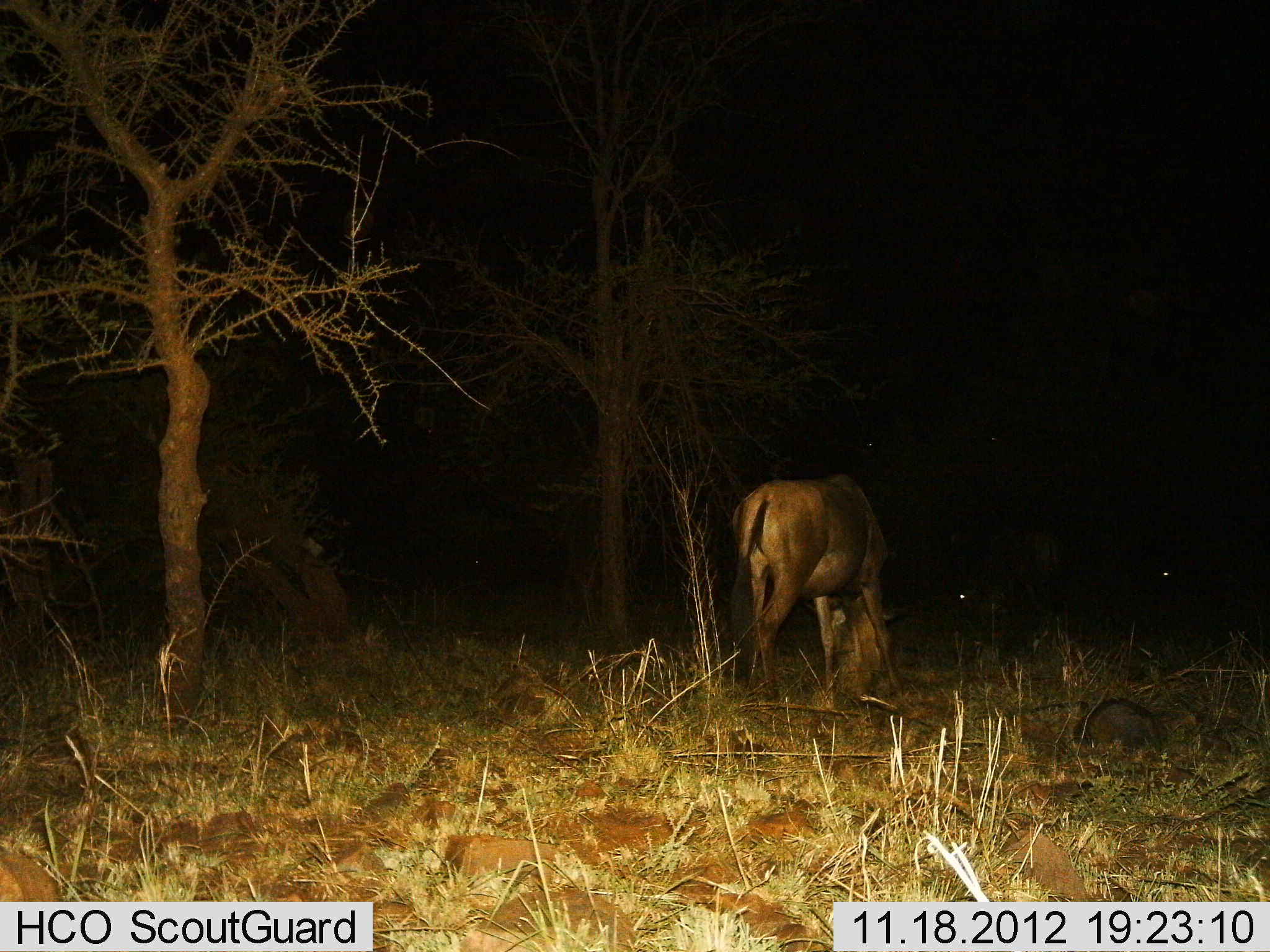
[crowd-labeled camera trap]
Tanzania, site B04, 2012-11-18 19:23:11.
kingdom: Animalia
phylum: Chordata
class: Mammalia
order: Artiodactyla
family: Bovidae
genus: Connochaetes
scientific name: Connochaetes taurinus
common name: blue wildebeest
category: wildebeest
Wildebeest (blue wildebeest) (Connochaetes taurinus), count 2. Behavior (volunteer vote fractions): standing 10%, resting 0%, moving 0%, interacting 0%. Young present (vote fraction): 0%. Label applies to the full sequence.